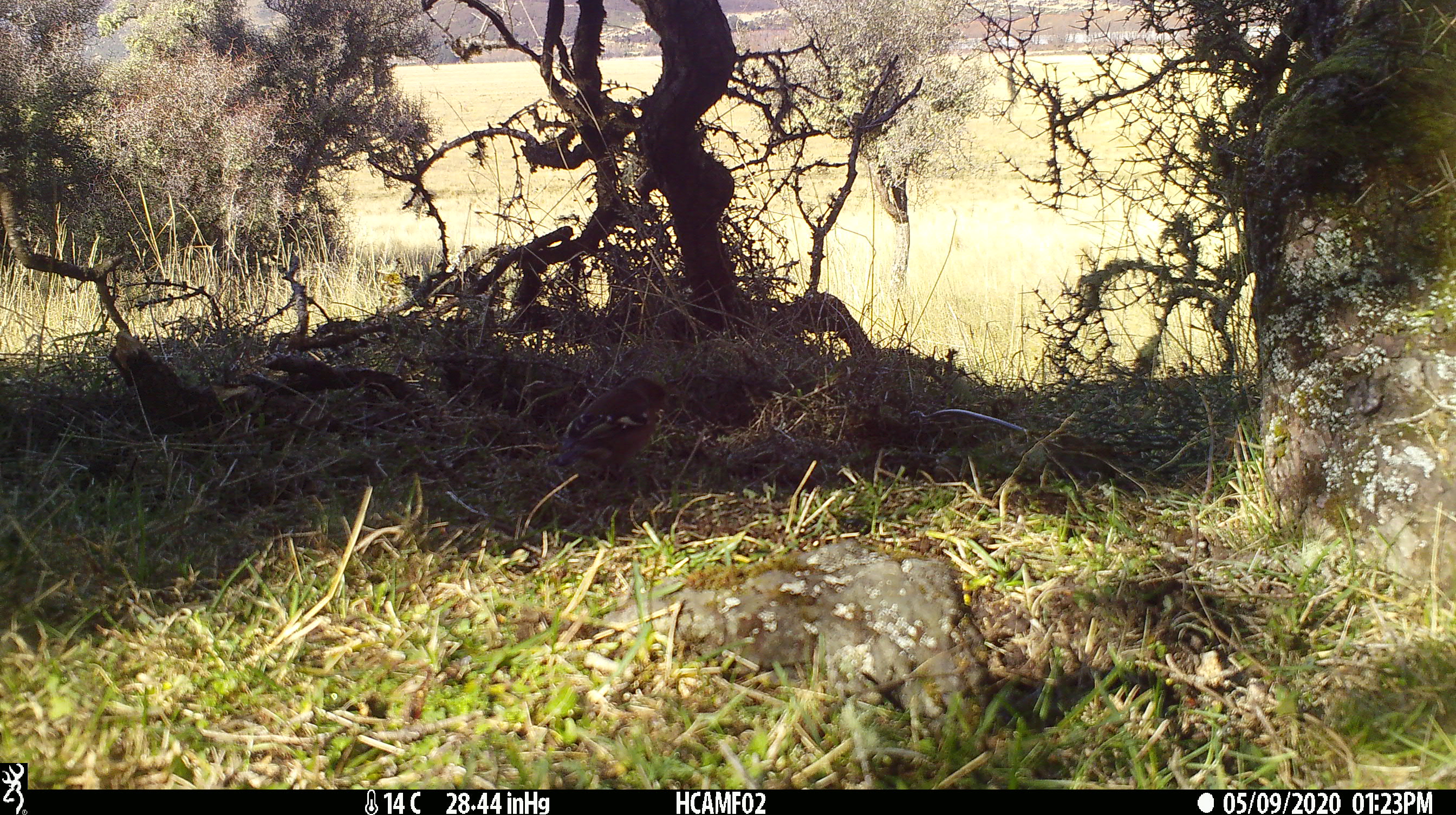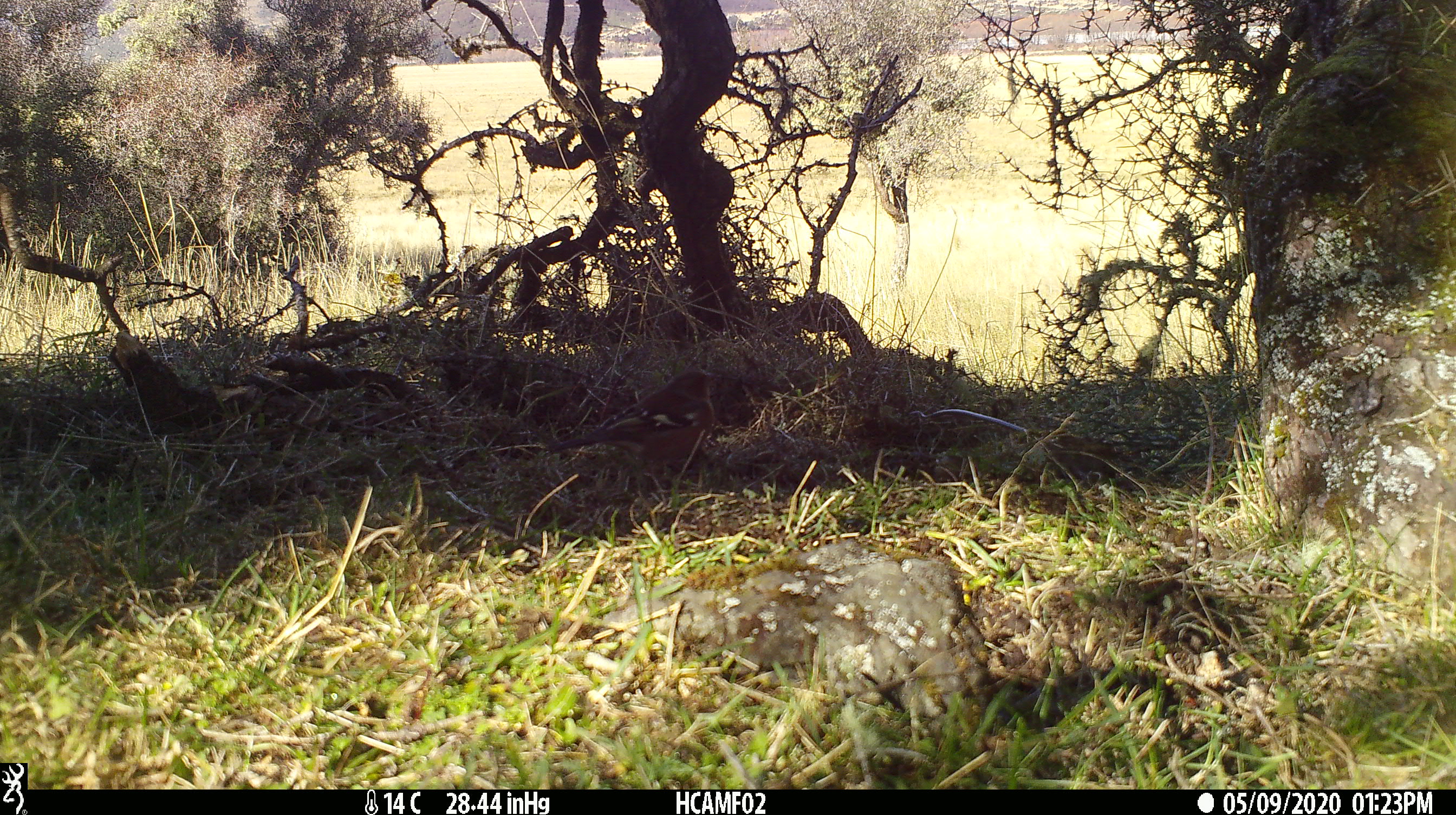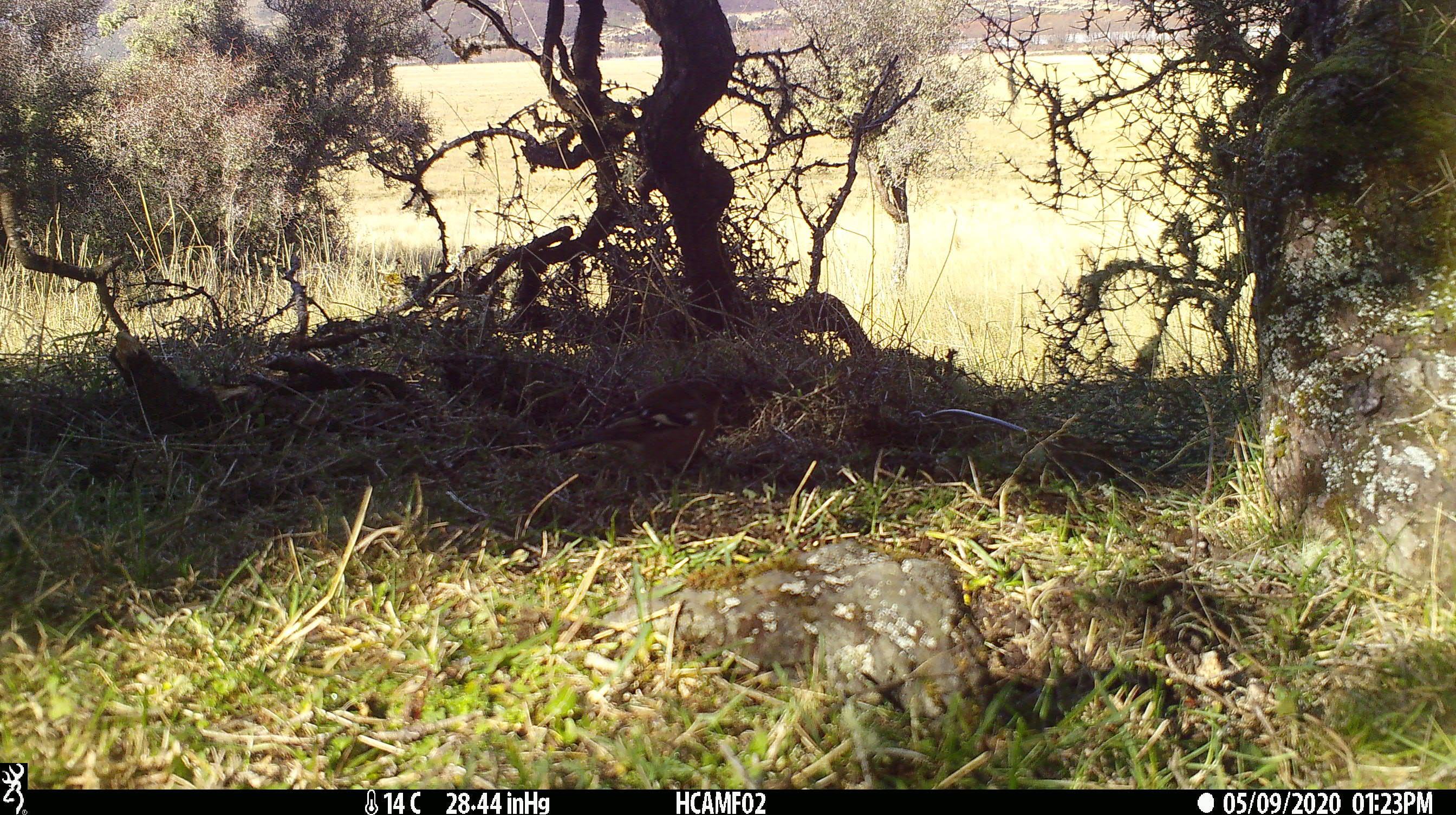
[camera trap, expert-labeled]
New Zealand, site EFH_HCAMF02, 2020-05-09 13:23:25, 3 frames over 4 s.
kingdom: Animalia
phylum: Chordata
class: Aves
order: Passeriformes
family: Fringillidae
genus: Fringilla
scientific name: Fringilla coelebs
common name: common chaffinch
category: chaffinch